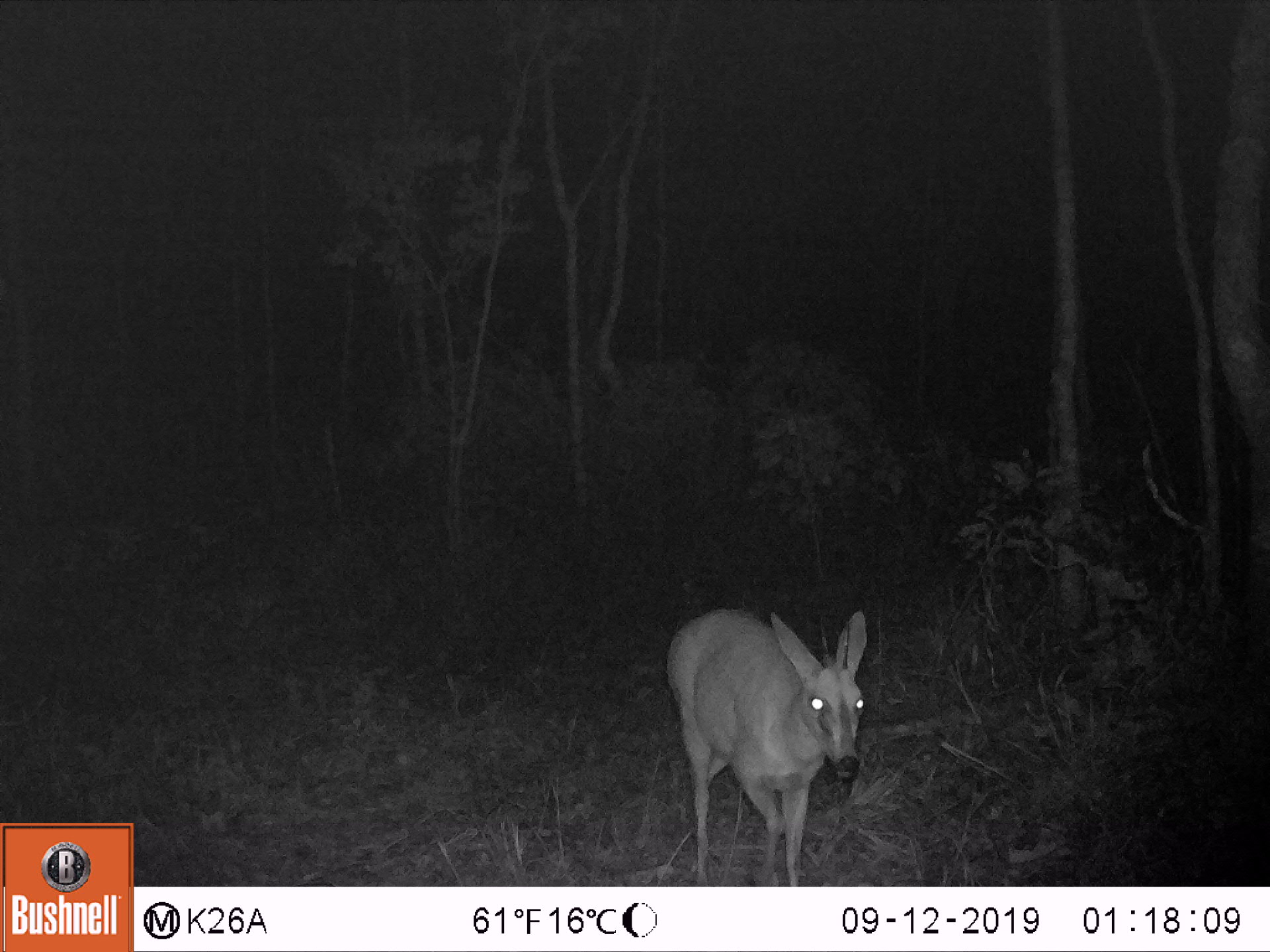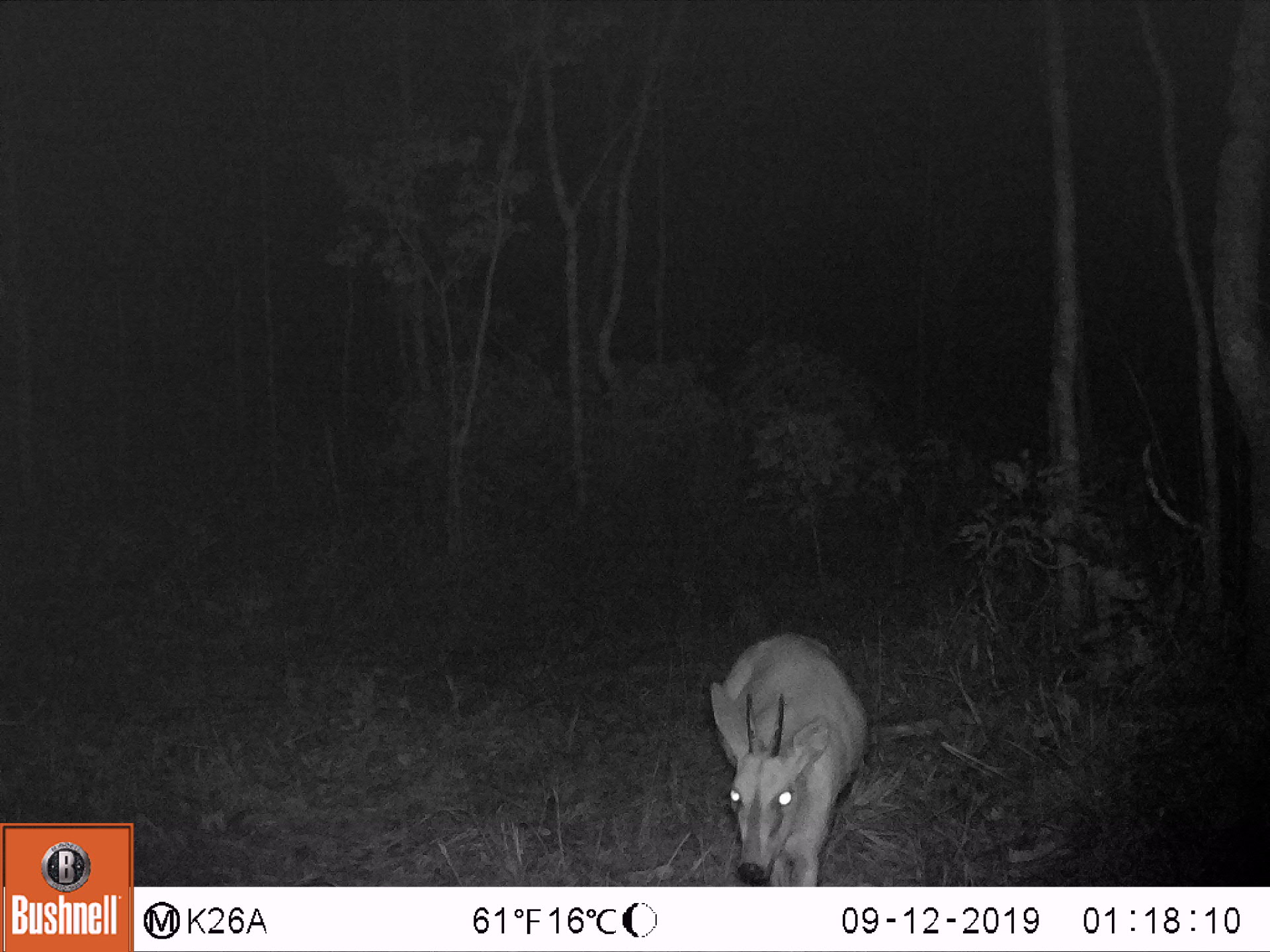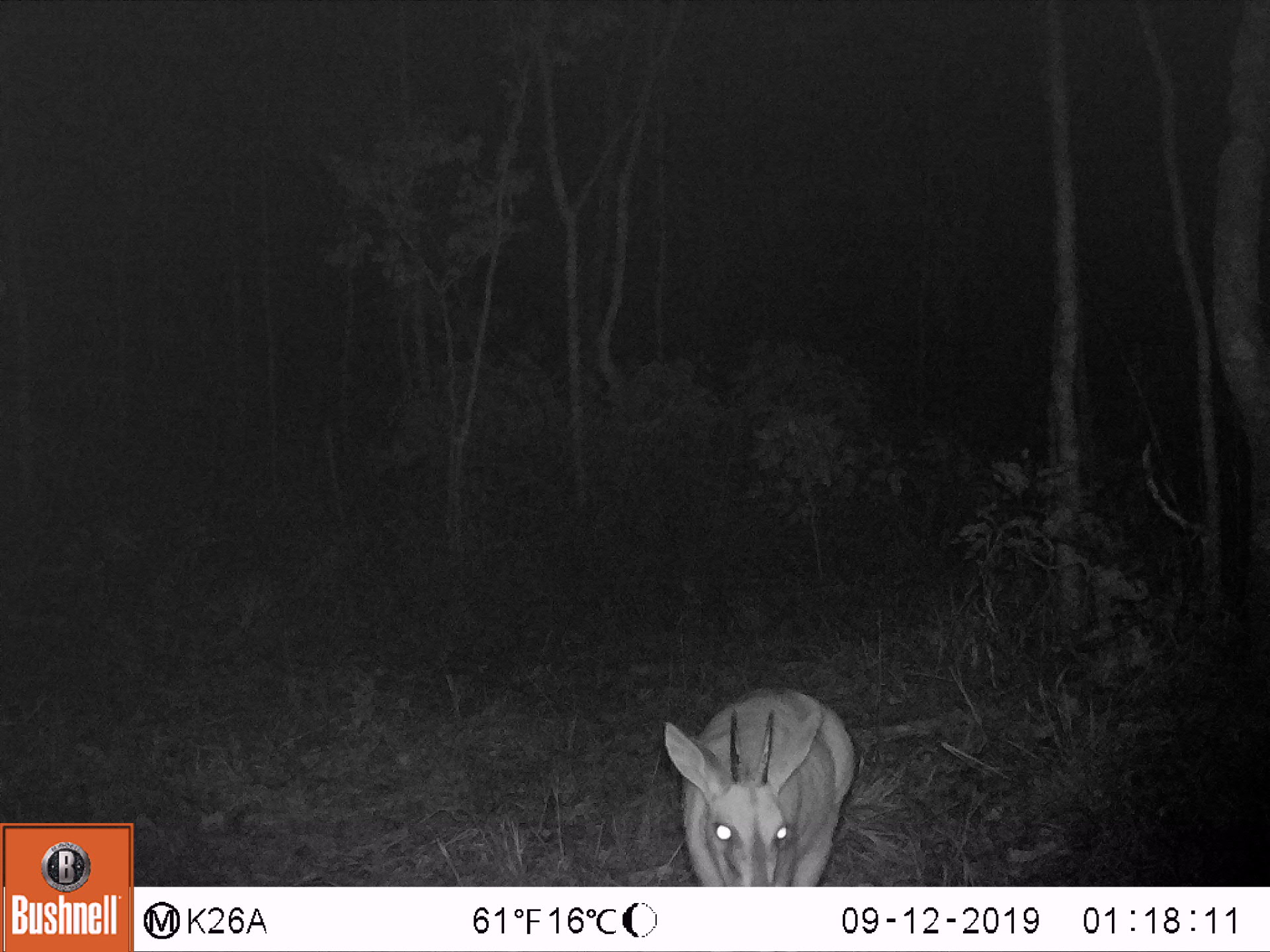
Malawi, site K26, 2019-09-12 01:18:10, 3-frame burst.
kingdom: Animalia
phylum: Chordata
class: Mammalia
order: Artiodactyla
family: Bovidae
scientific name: Antilopinae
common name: small antelope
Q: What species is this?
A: Small antelope (Antilopinae).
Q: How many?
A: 1.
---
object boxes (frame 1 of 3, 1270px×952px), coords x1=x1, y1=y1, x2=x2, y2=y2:
small antelope: x1=665, y1=605, x2=871, y2=880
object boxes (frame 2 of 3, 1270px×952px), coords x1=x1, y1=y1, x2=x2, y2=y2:
small antelope: x1=710, y1=626, x2=867, y2=882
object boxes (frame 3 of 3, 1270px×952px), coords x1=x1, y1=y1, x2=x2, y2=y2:
small antelope: x1=664, y1=679, x2=855, y2=882